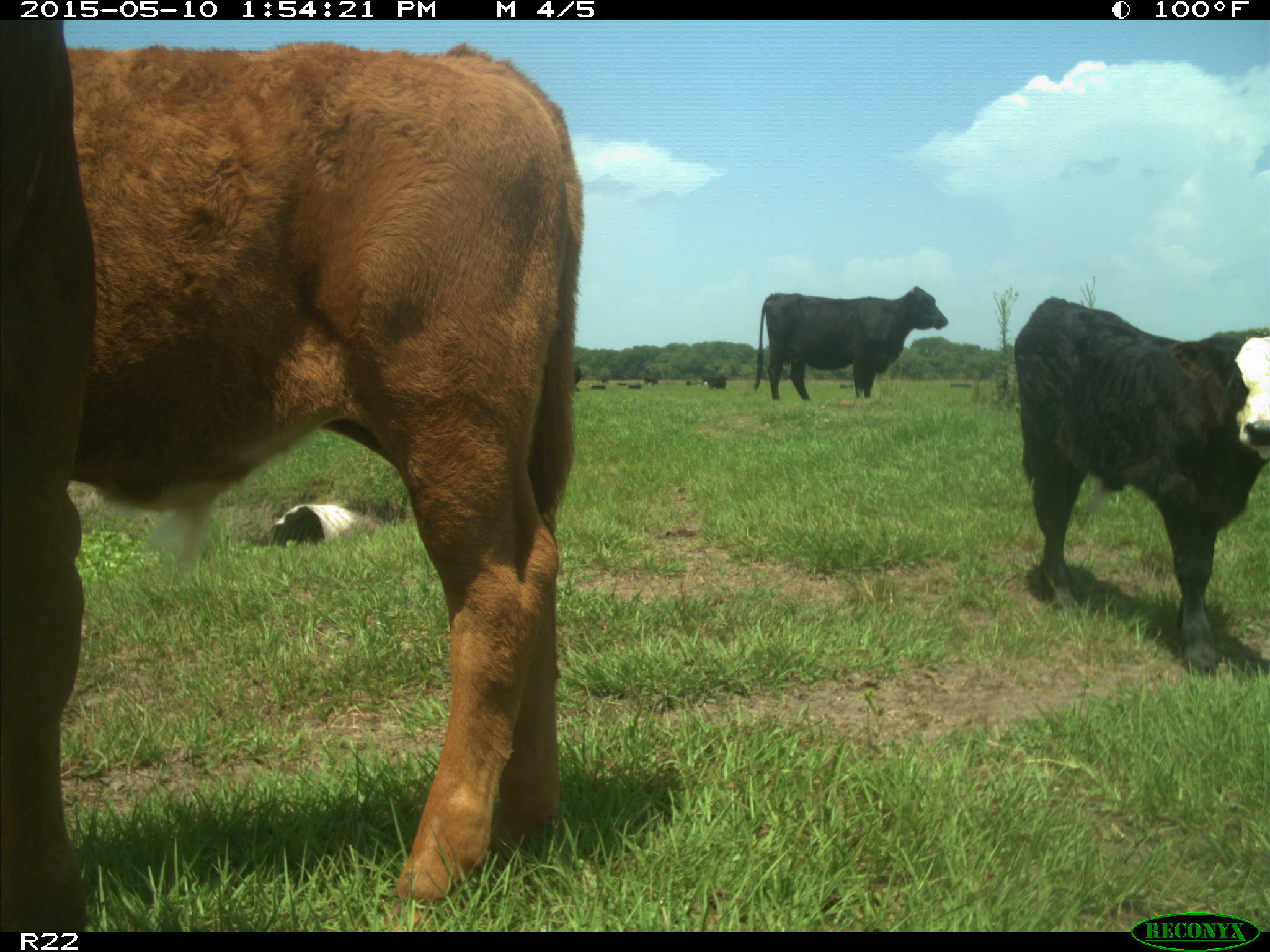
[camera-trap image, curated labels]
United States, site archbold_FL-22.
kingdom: Animalia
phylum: Chordata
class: Mammalia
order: Artiodactyla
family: Bovidae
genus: Bos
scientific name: Bos taurus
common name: domestic cow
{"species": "Bos taurus (domestic cow)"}